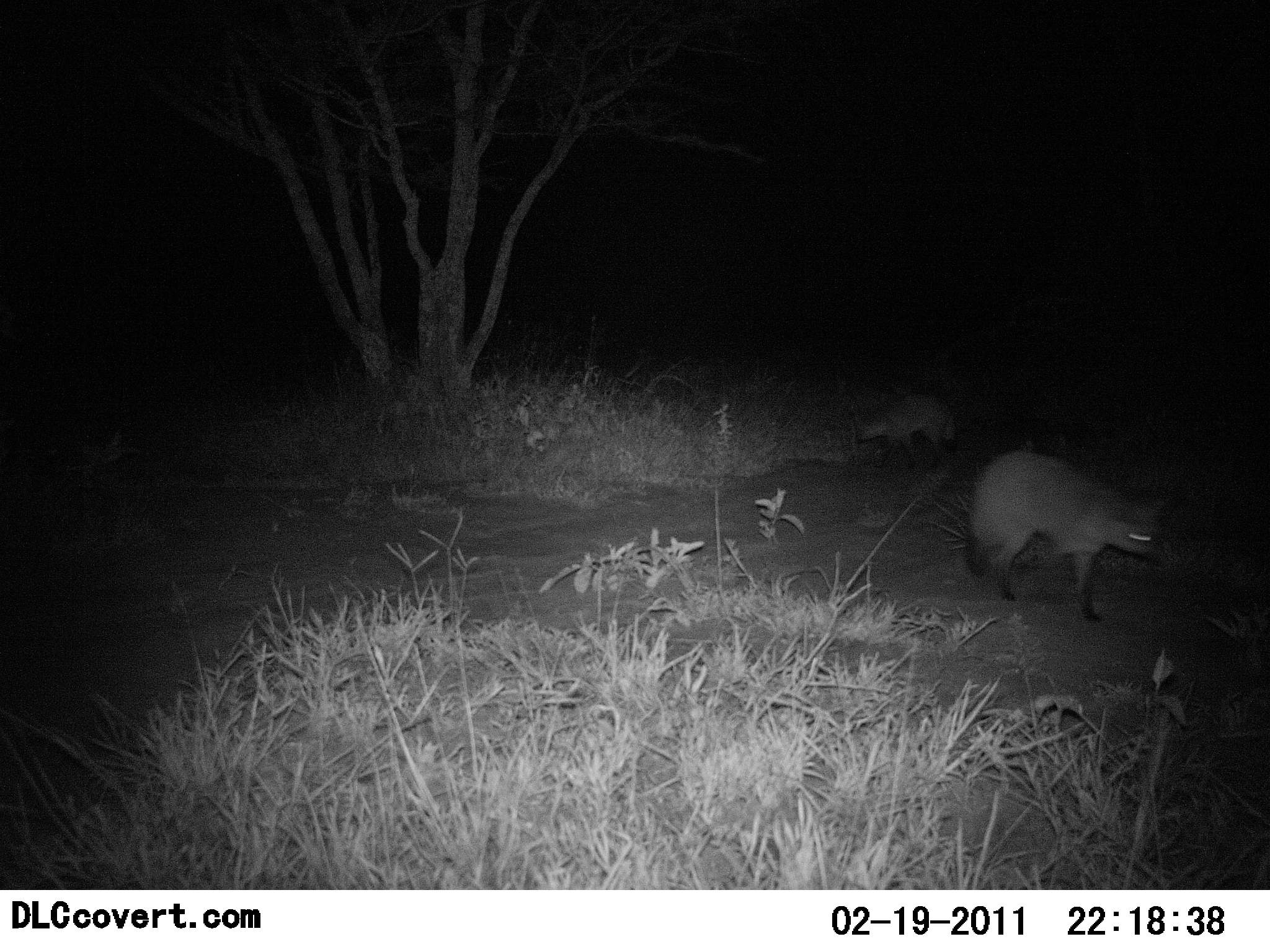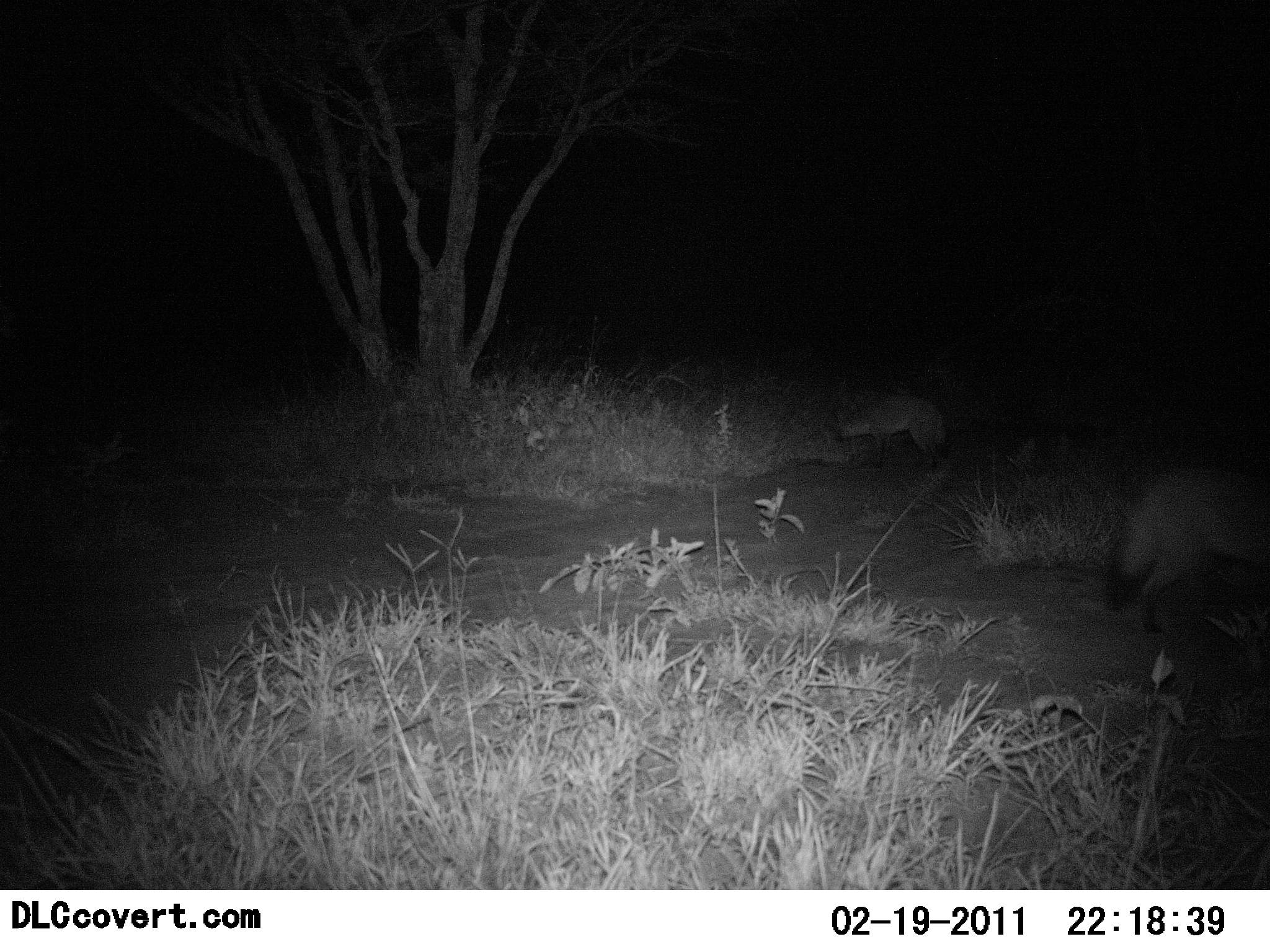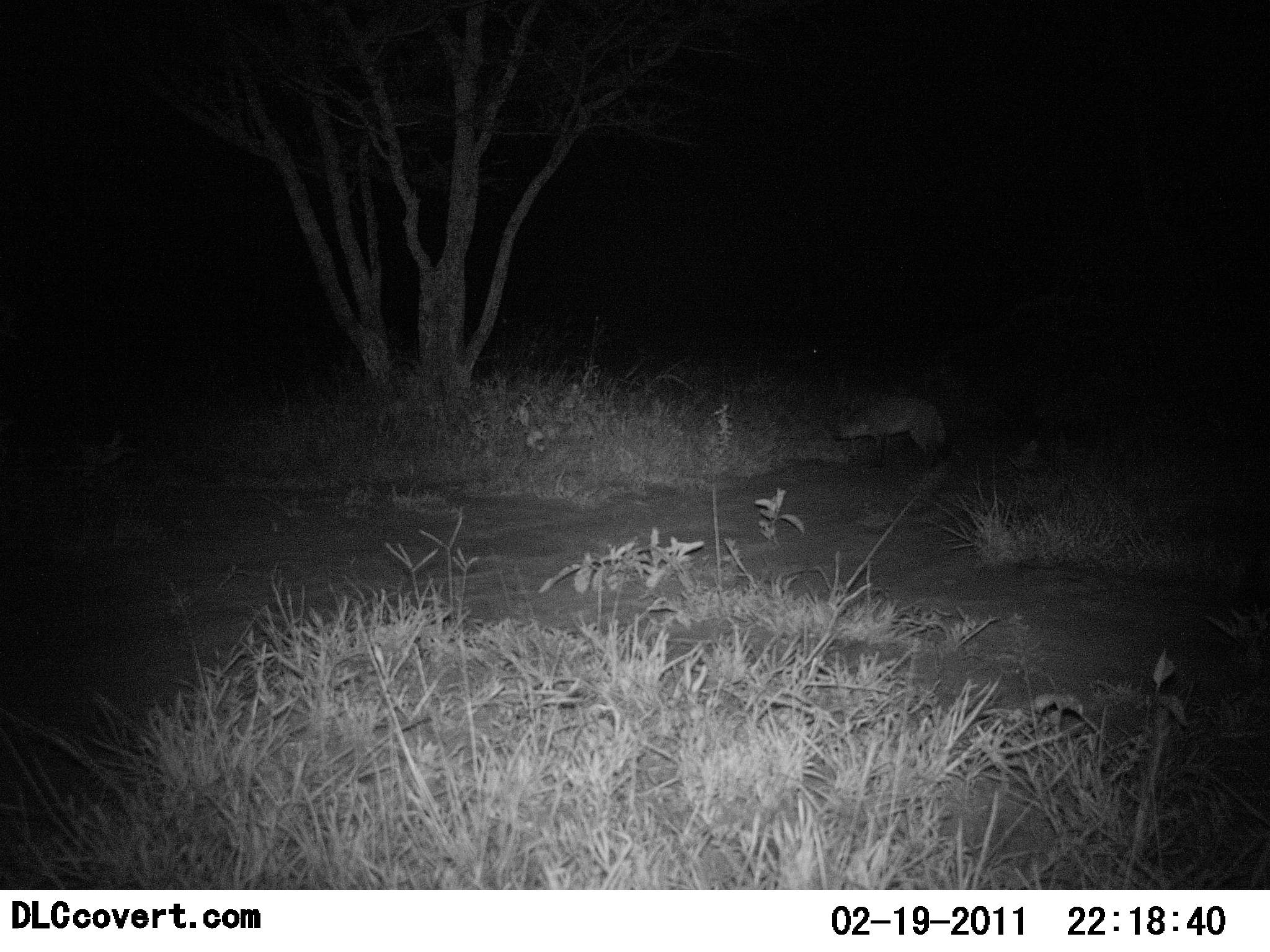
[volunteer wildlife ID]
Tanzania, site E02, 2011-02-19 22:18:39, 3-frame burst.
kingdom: Animalia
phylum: Chordata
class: Mammalia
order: Carnivora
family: Canidae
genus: Otocyon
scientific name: Otocyon megalotis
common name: bat-eared fox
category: batearedfox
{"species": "batearedfox (bat-eared fox) (Otocyon megalotis)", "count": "2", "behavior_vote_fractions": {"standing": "25%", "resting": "0%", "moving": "100%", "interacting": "0%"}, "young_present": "0%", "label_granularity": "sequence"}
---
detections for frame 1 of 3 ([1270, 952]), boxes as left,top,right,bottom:
animal: 962,446,1173,620; 849,389,957,472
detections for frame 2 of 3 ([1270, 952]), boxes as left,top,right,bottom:
animal: 1101,462,1269,639; 831,388,950,477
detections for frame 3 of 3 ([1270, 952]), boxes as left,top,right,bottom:
animal: 829,390,948,471